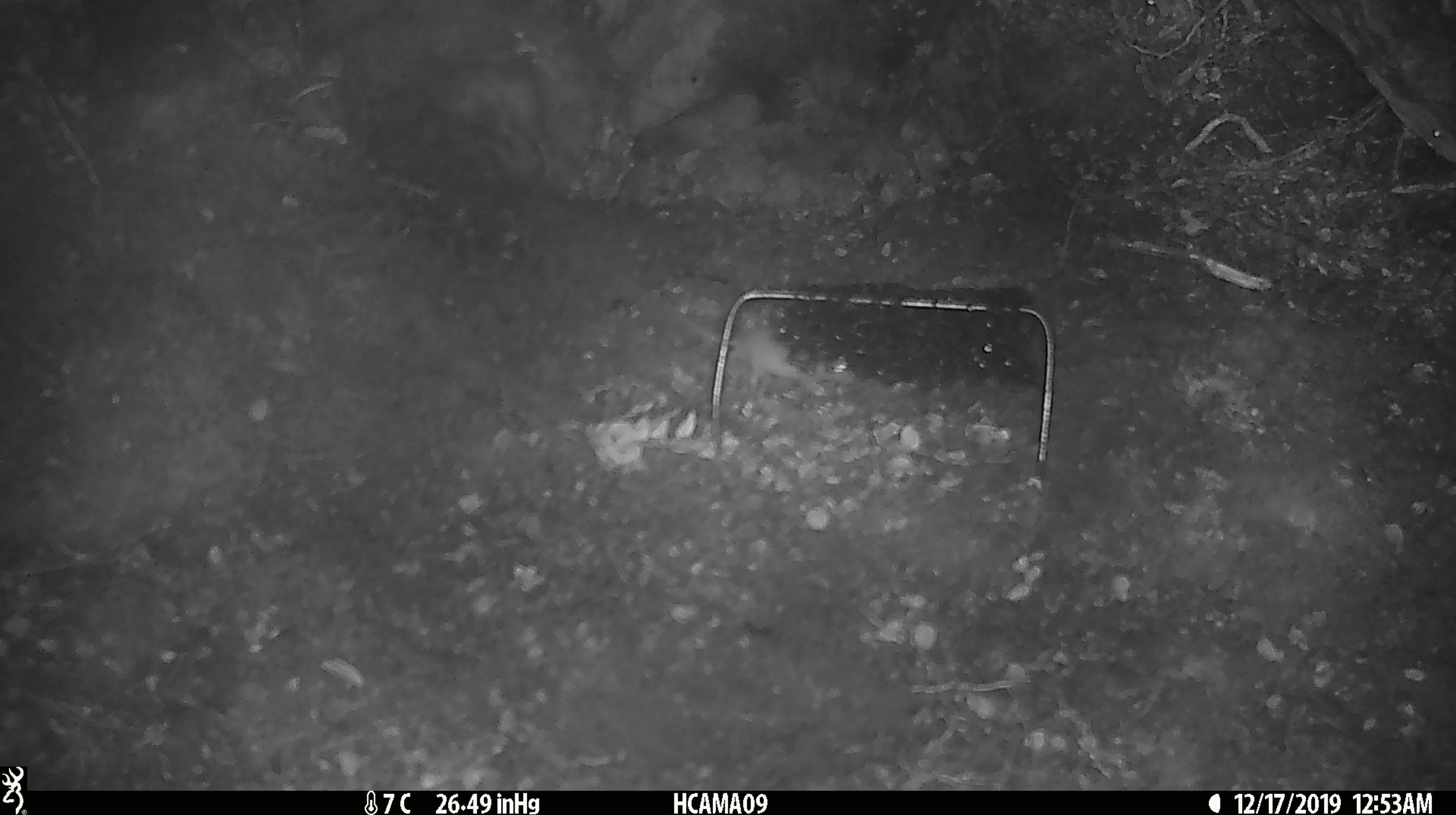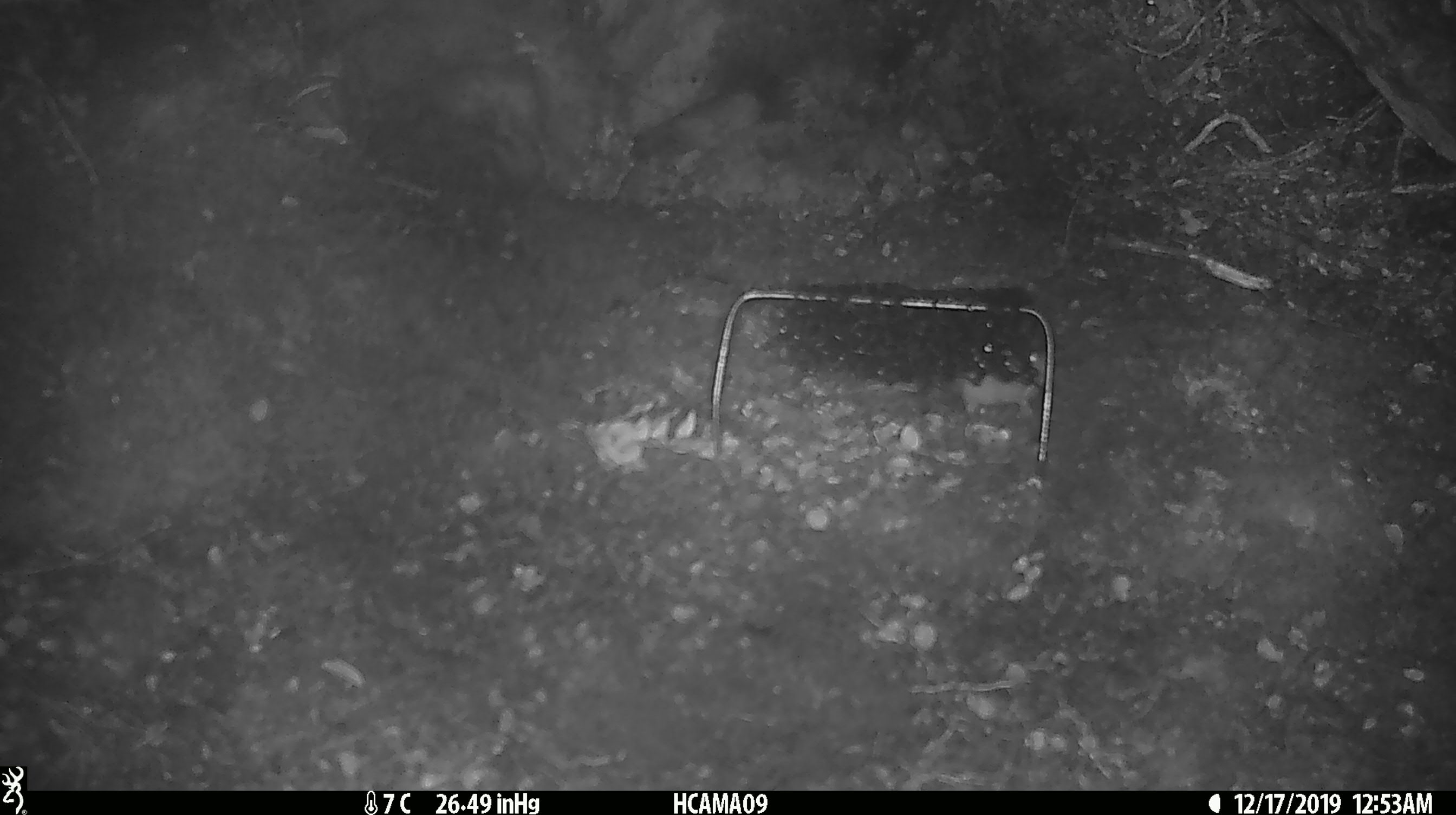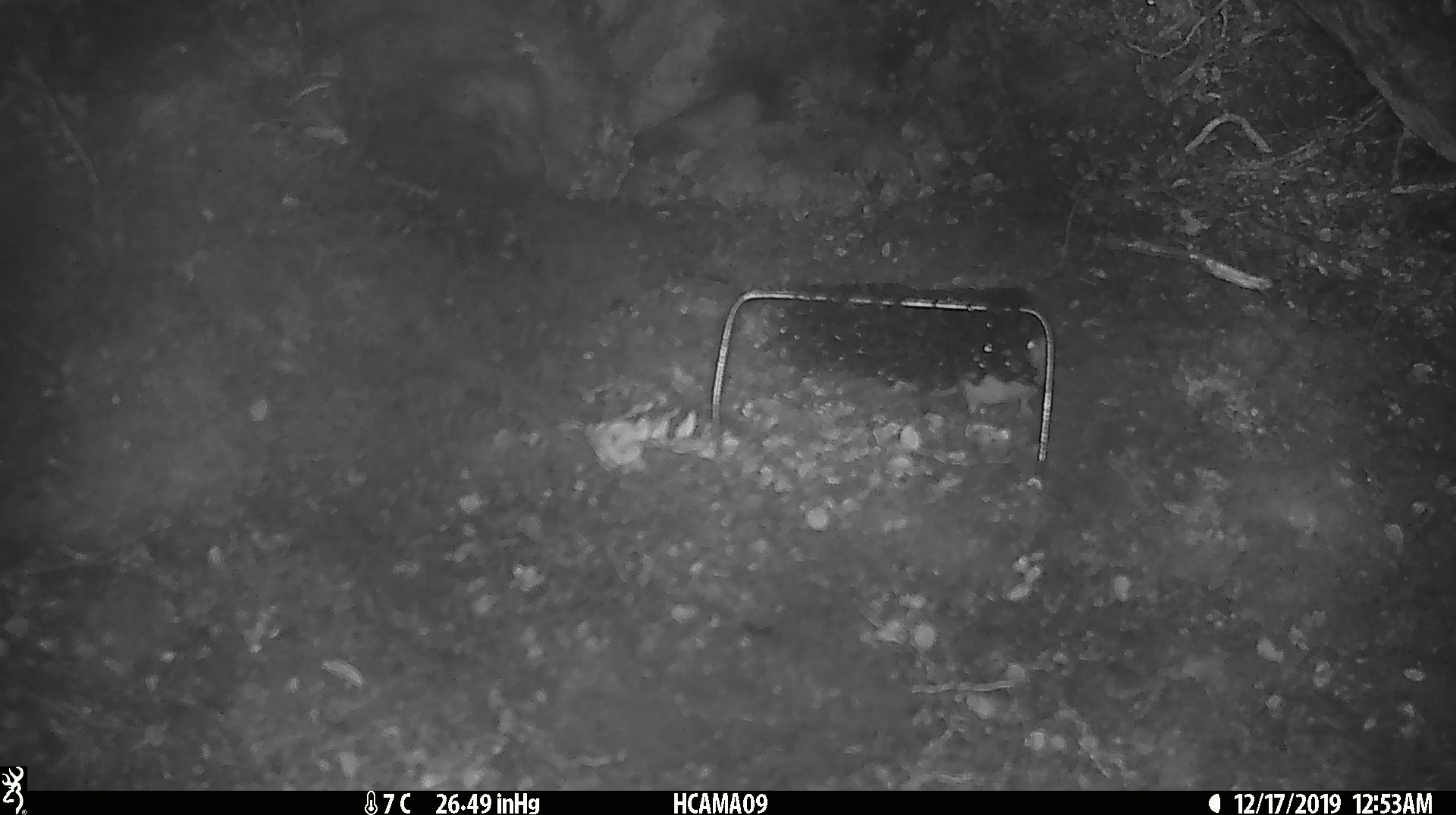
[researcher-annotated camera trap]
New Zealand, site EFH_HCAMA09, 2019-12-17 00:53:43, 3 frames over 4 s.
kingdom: Animalia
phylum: Chordata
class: Mammalia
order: Rodentia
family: Muridae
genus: Mus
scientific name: Mus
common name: mouse